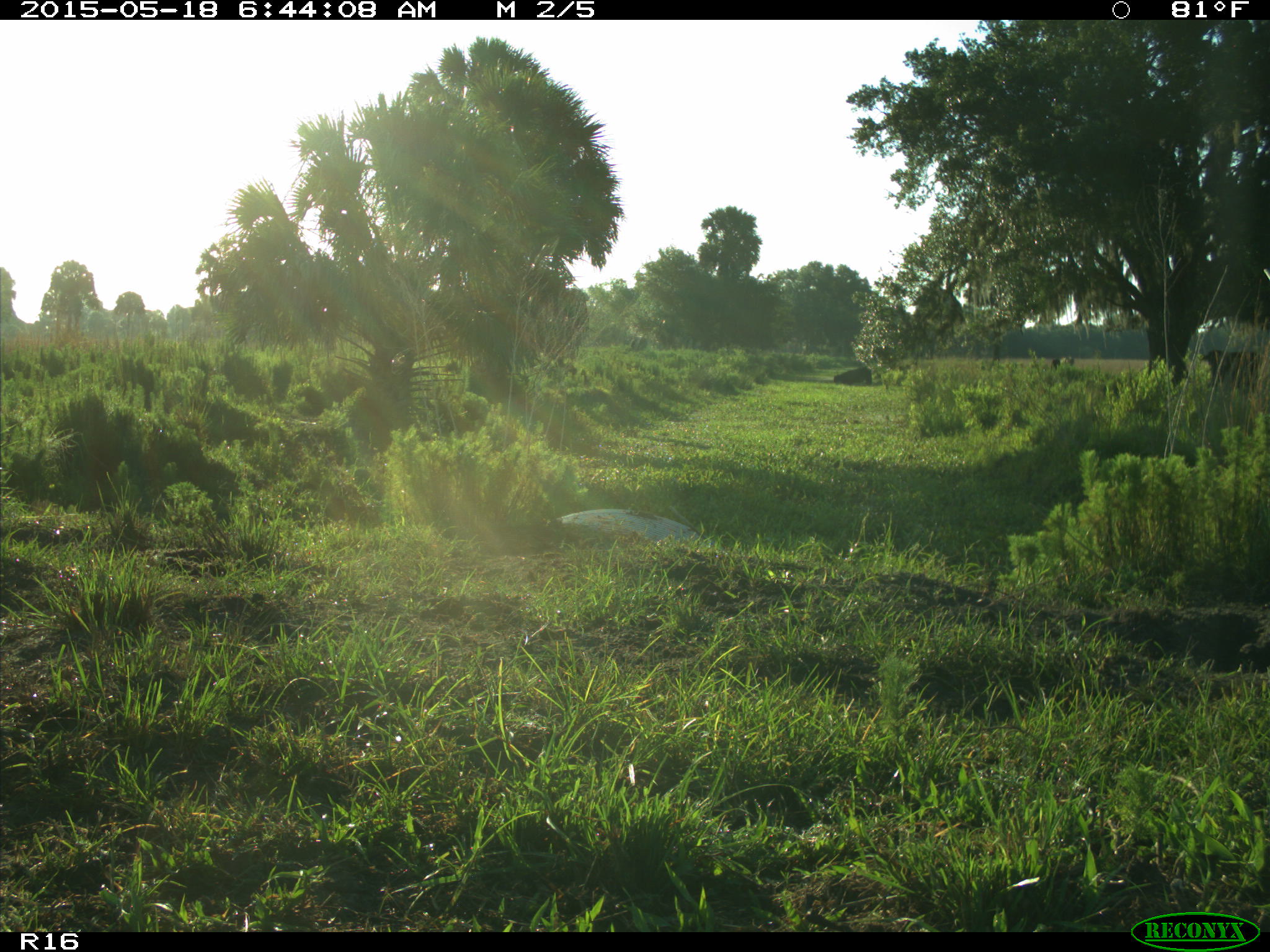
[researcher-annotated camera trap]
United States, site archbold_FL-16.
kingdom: Animalia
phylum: Chordata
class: Mammalia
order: Artiodactyla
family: Bovidae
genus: Bos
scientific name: Bos taurus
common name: domestic cow